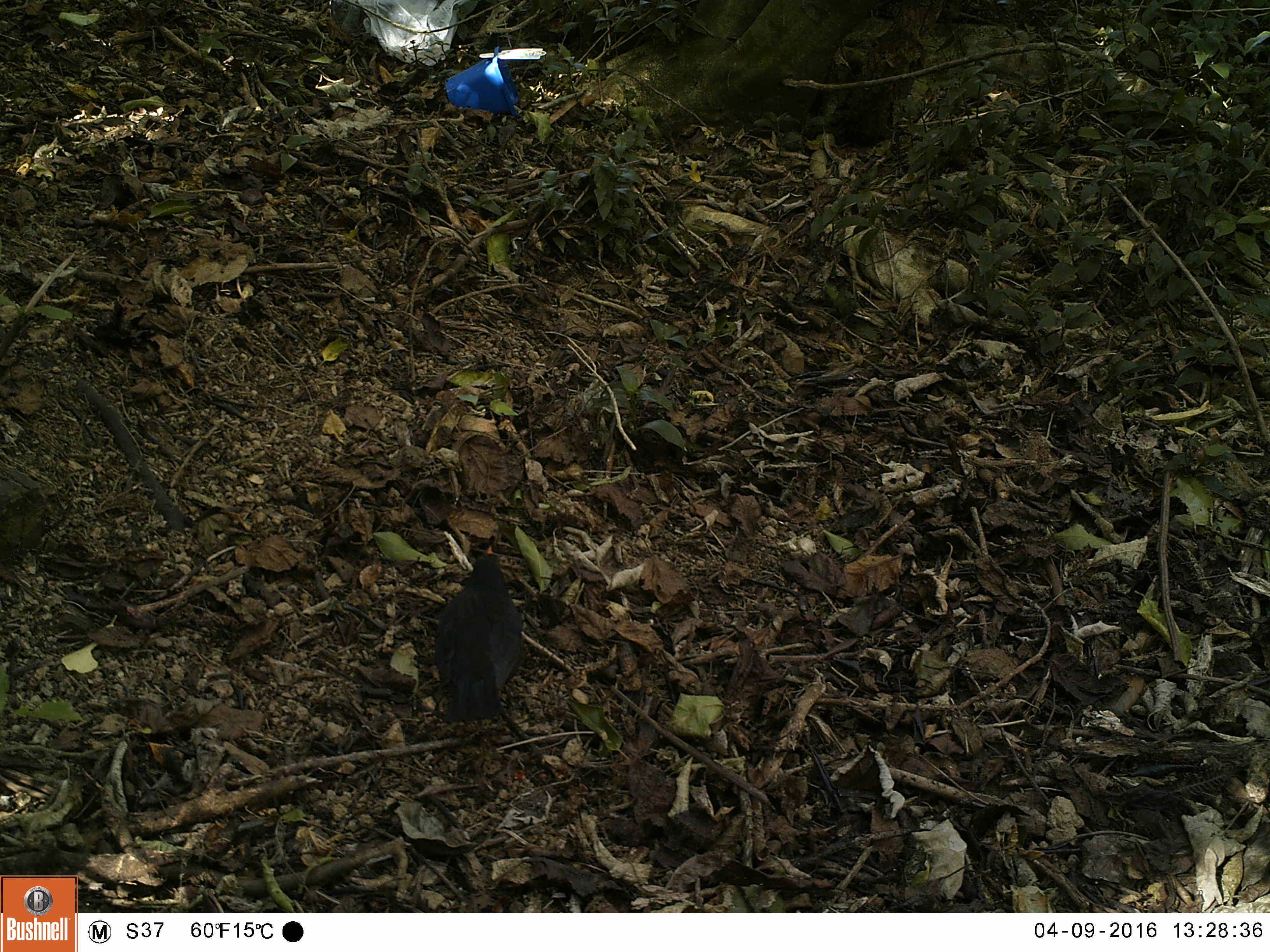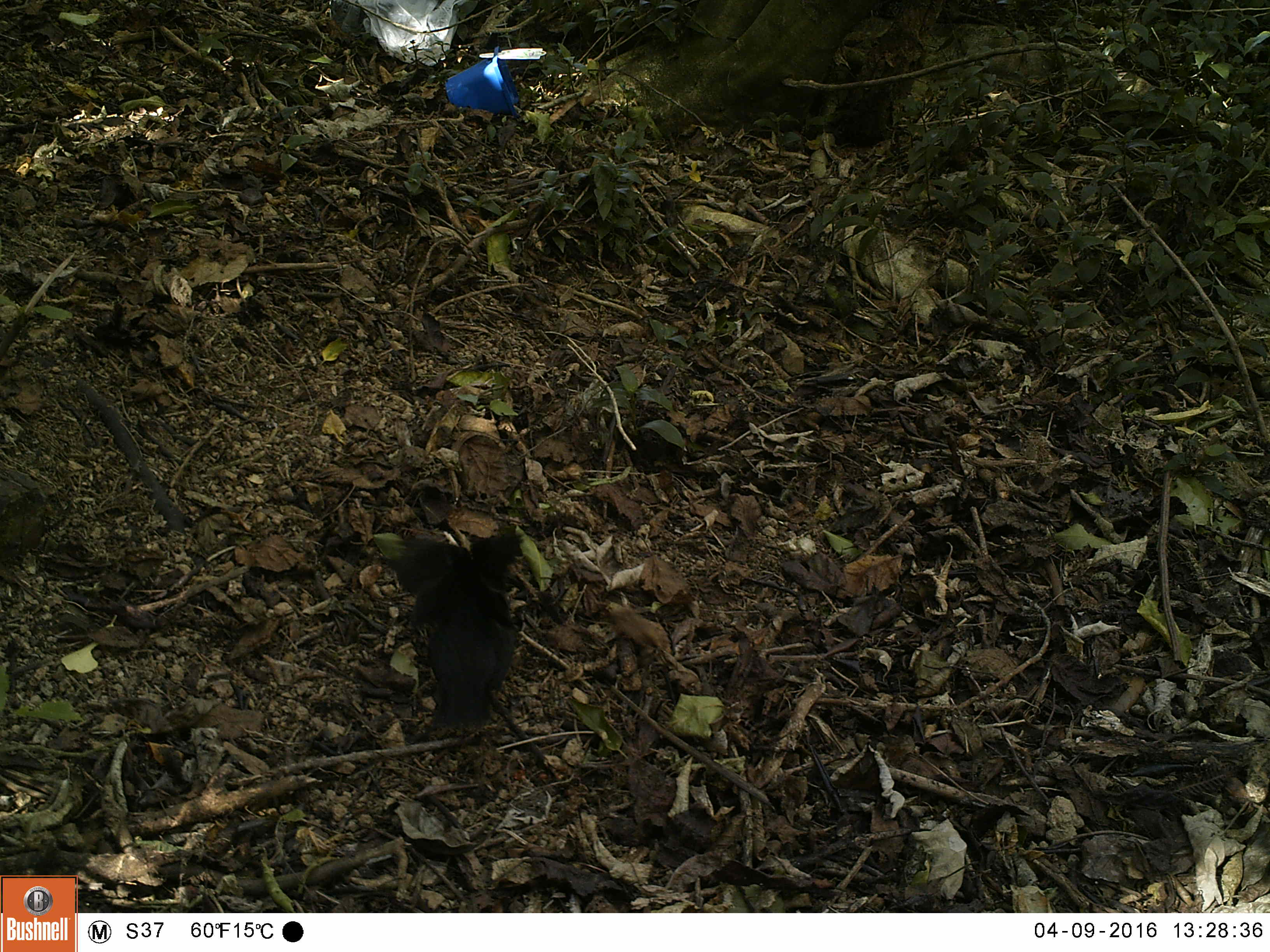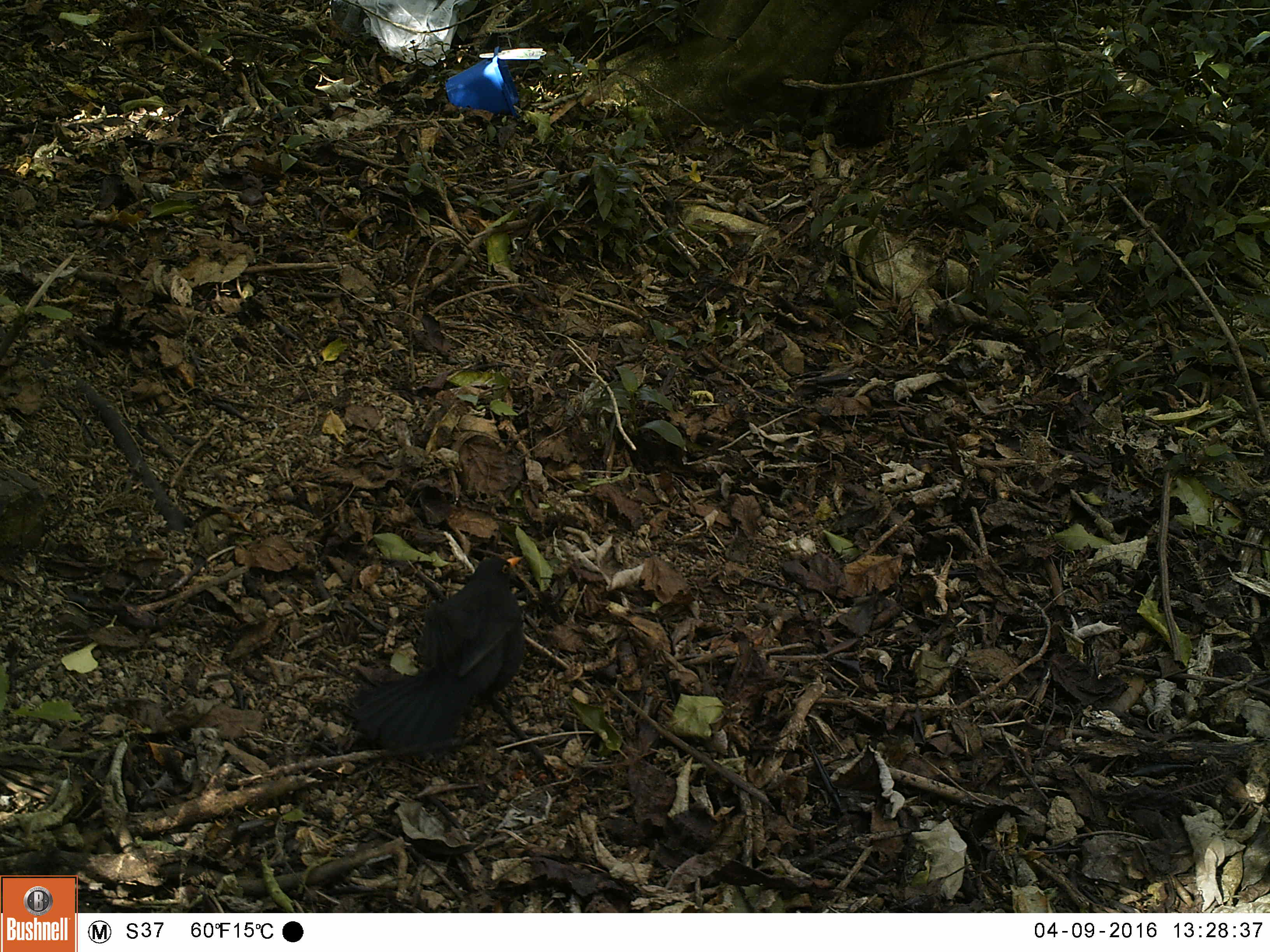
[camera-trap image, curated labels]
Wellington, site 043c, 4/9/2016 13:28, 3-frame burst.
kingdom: Animalia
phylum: Chordata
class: Aves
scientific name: Aves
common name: bird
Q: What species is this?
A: Bird (Aves).